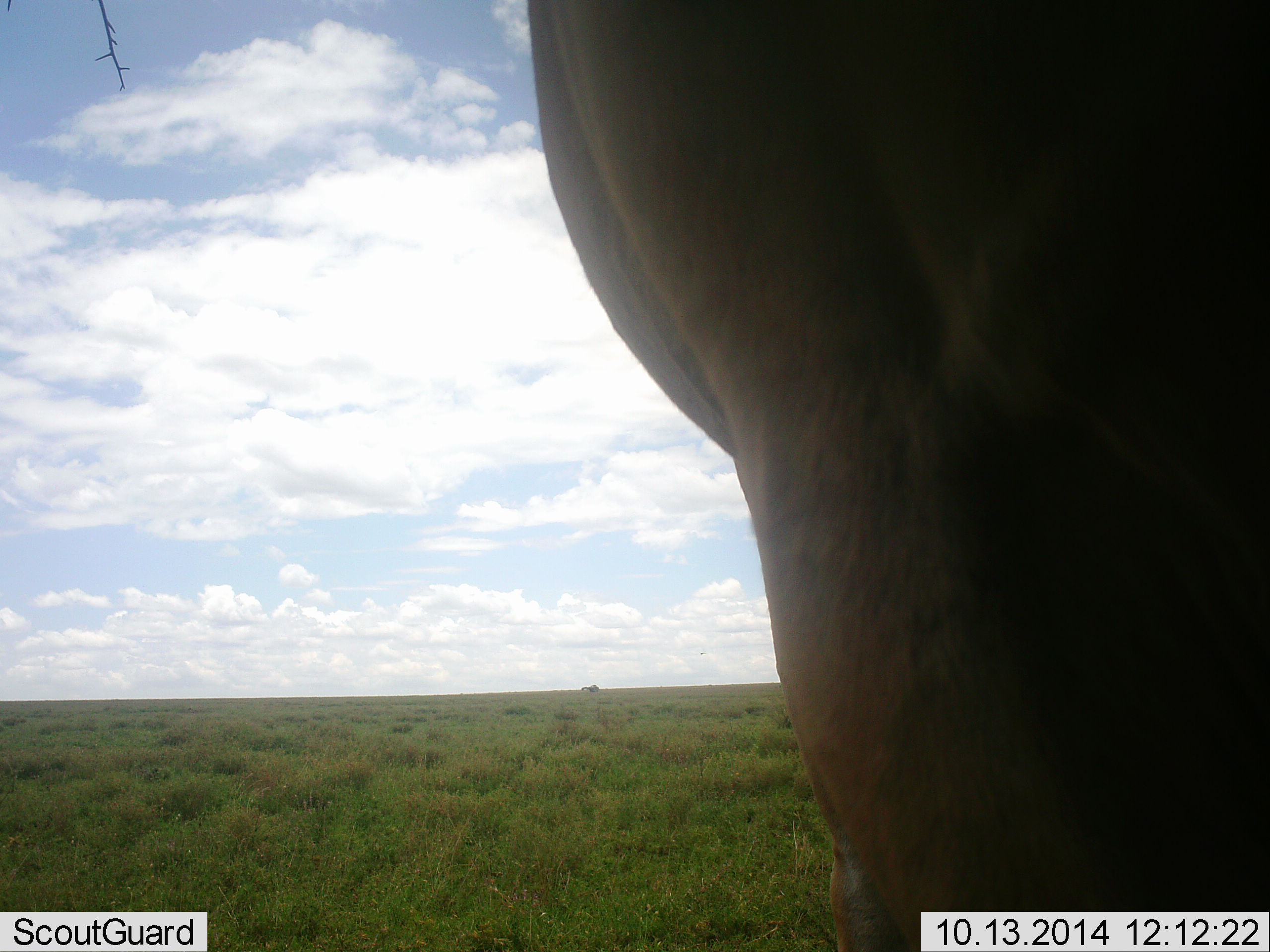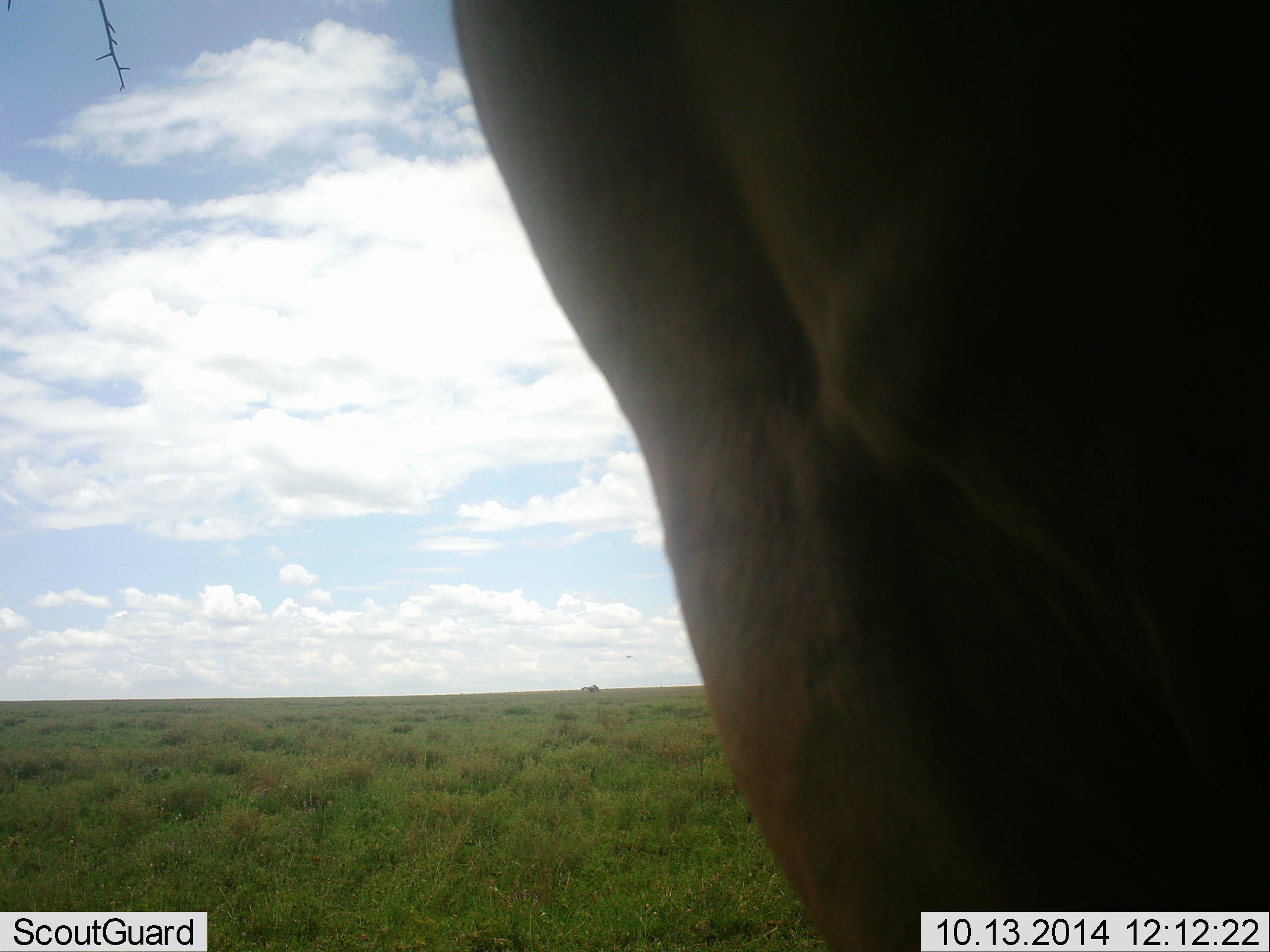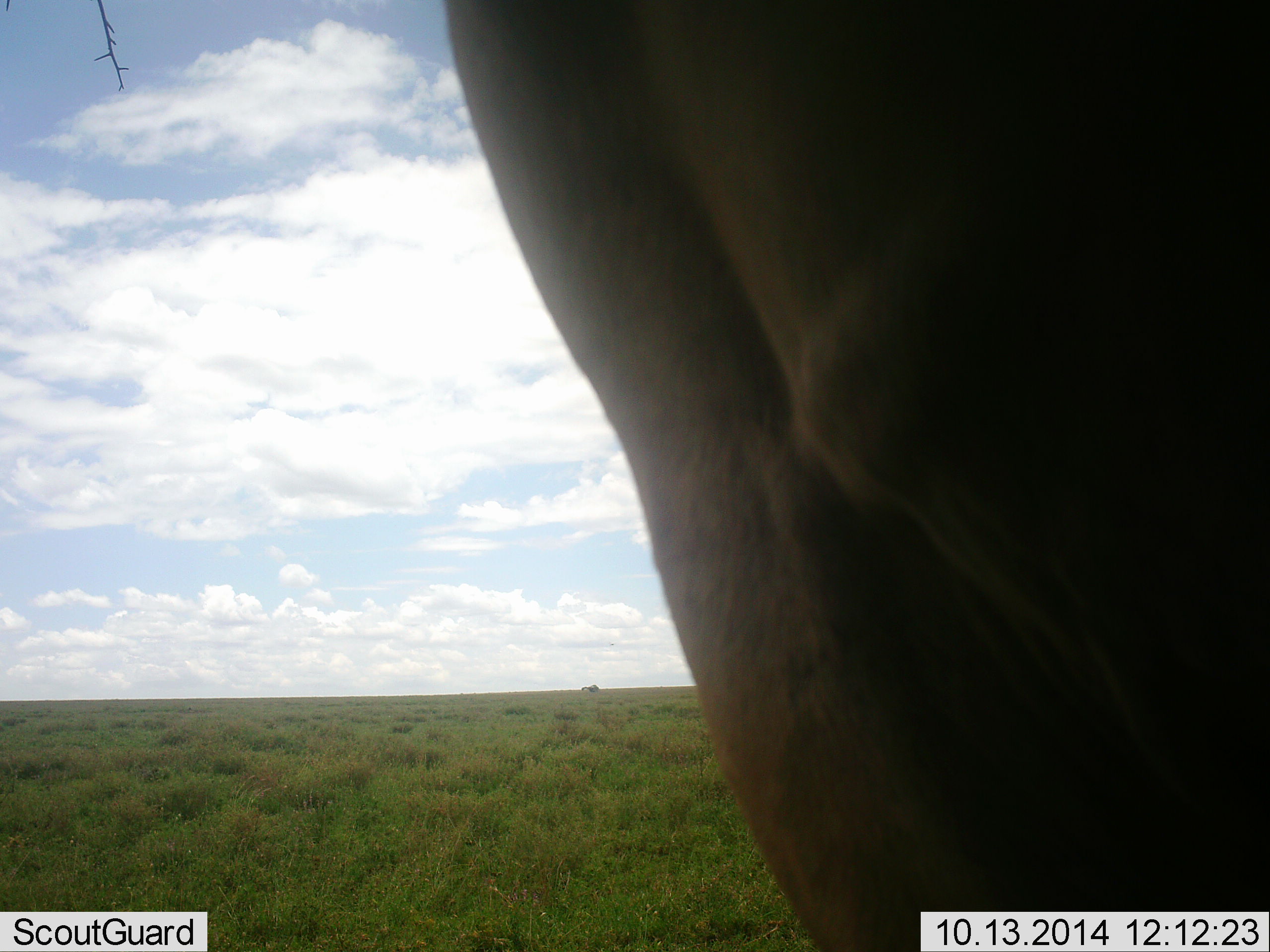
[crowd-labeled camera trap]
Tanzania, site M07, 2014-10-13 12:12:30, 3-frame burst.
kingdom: Animalia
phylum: Chordata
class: Mammalia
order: Artiodactyla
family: Bovidae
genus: Damaliscus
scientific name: Damaliscus lunatus jimela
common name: topi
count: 1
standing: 100%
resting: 0%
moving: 0%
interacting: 0%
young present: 0%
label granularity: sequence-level